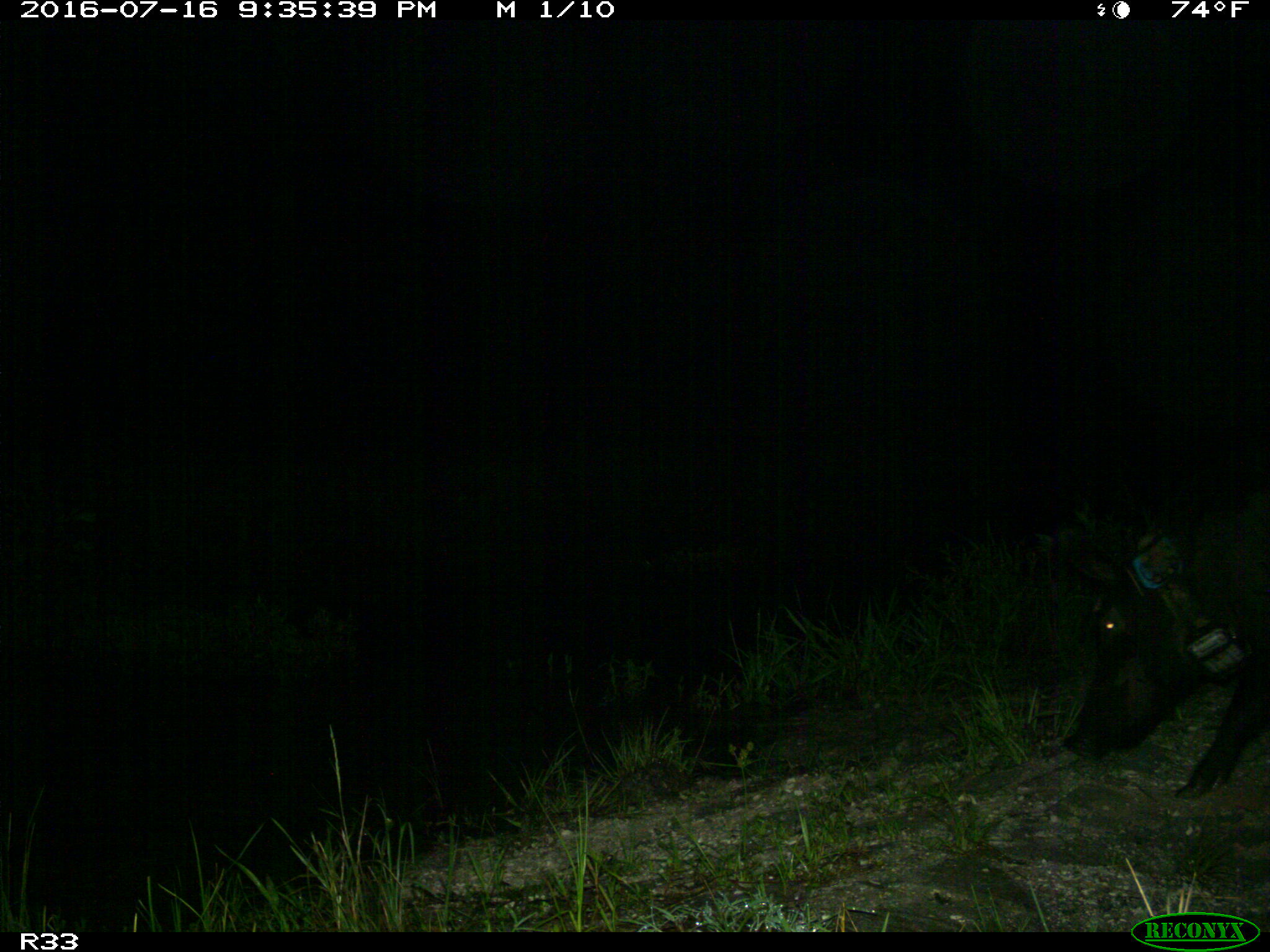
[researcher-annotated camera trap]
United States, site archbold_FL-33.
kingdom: Animalia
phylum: Chordata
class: Mammalia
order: Artiodactyla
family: Suidae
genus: Sus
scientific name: Sus scrofa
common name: wild boar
Sus scrofa (wild boar).